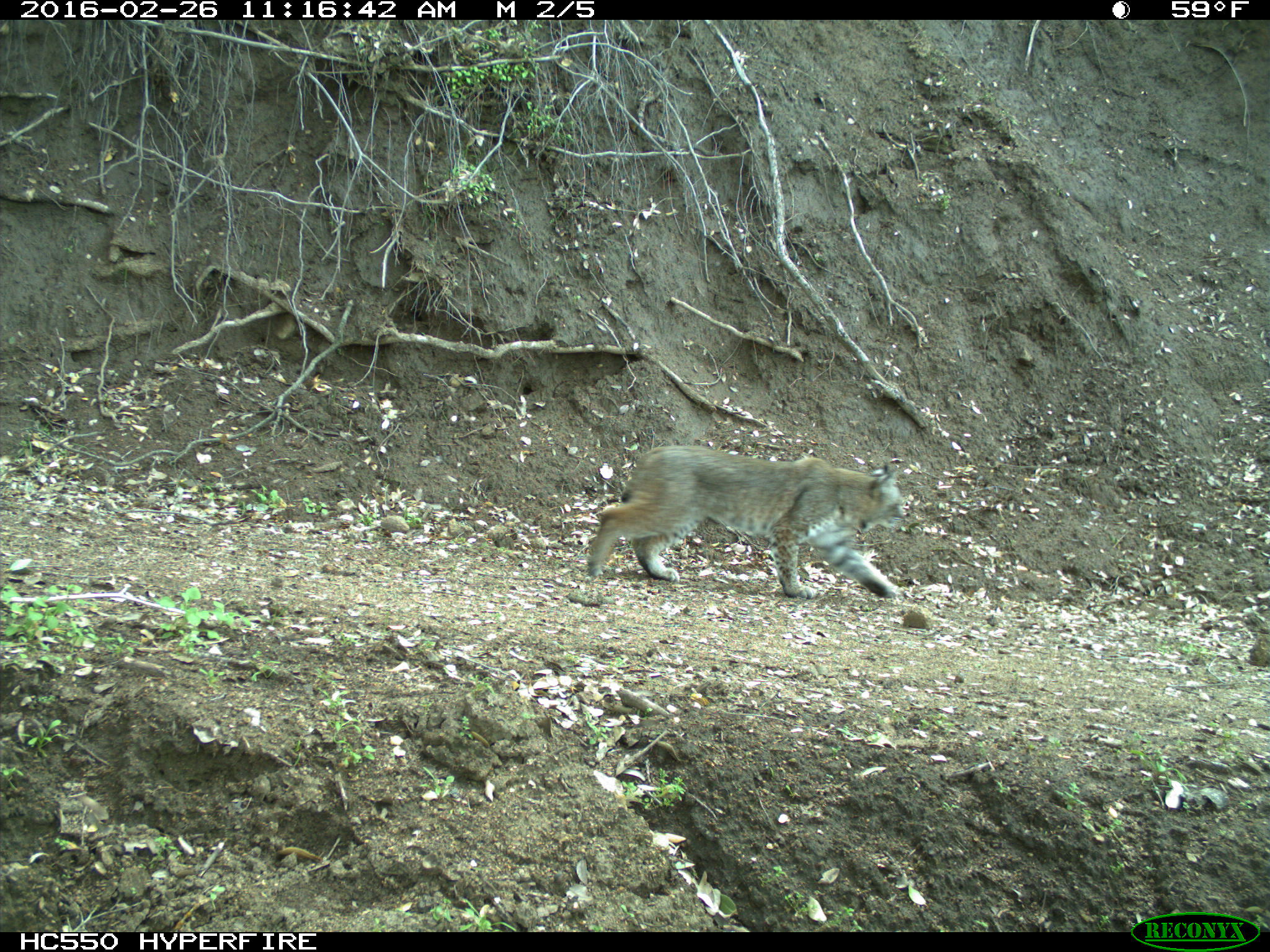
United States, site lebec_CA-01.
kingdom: Animalia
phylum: Chordata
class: Mammalia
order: Carnivora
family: Felidae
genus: Lynx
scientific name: Lynx rufus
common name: bobcat